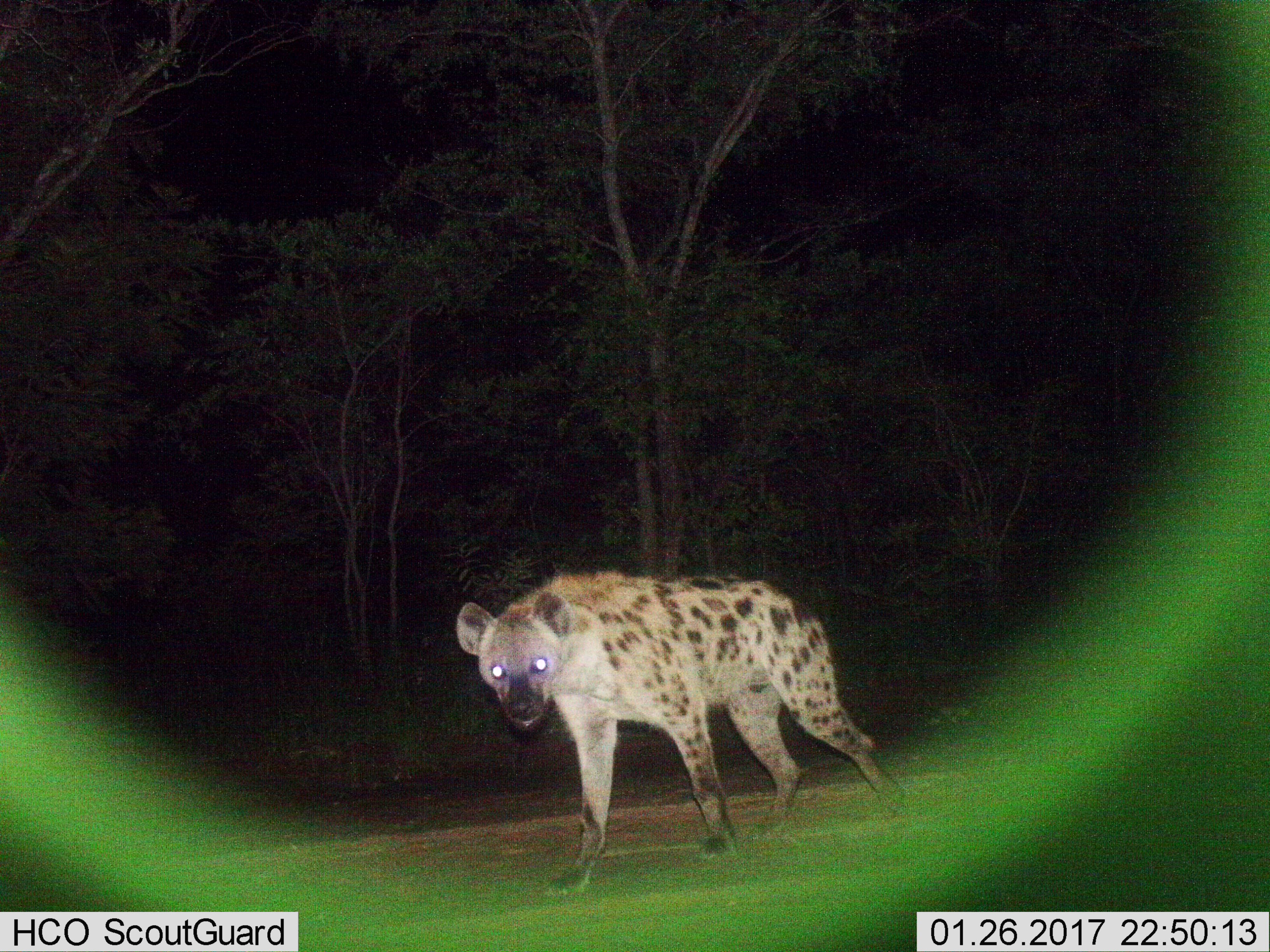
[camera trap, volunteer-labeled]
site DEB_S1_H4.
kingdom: Animalia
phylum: Chordata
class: Mammalia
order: Carnivora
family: Hyaenidae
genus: Crocuta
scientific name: Crocuta crocuta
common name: spotted hyena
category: hyenaspotted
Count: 1.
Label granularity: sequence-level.